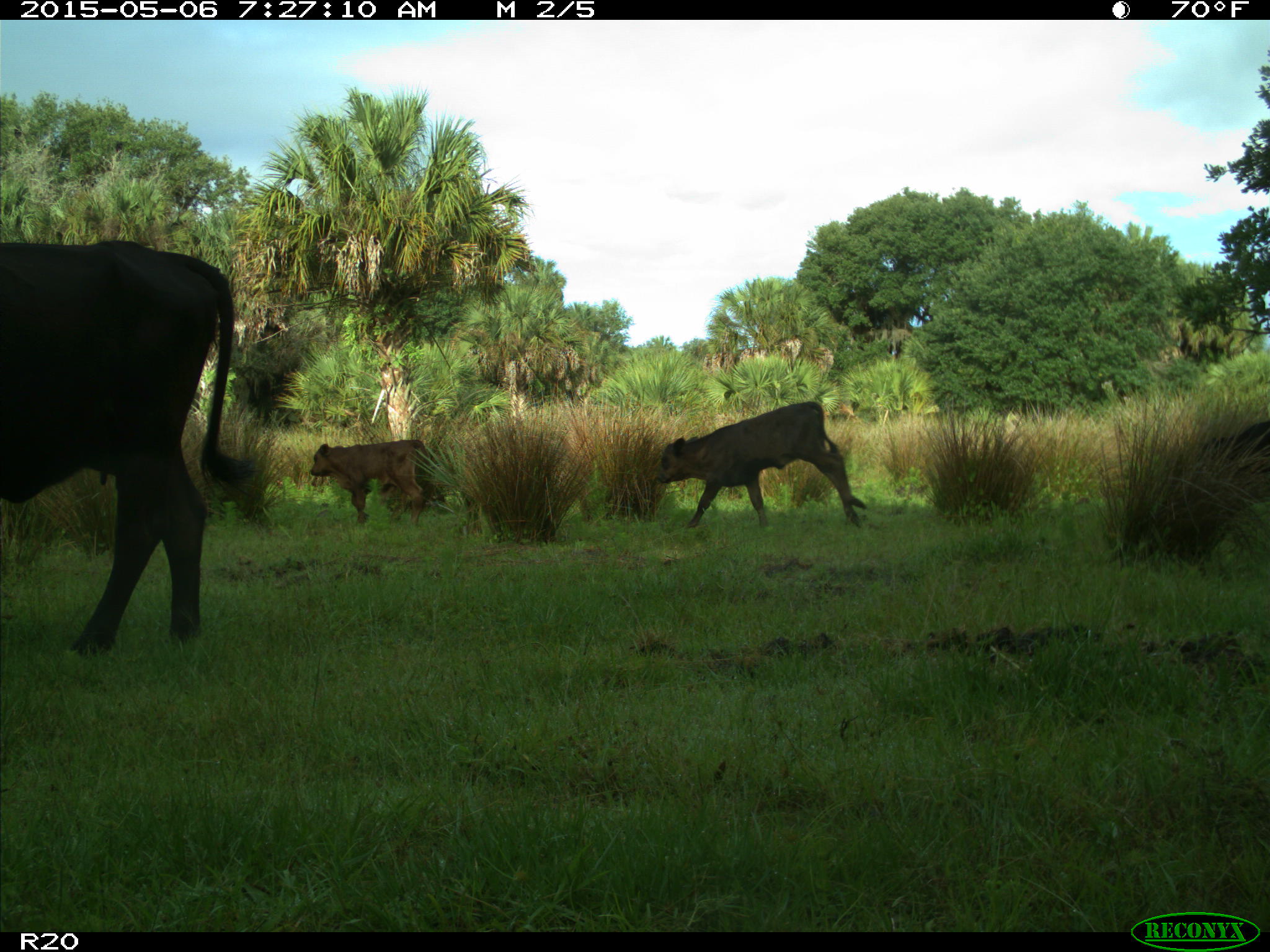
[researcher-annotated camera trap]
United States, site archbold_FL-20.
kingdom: Animalia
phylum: Chordata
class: Mammalia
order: Artiodactyla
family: Bovidae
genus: Bos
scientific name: Bos taurus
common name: domestic cow